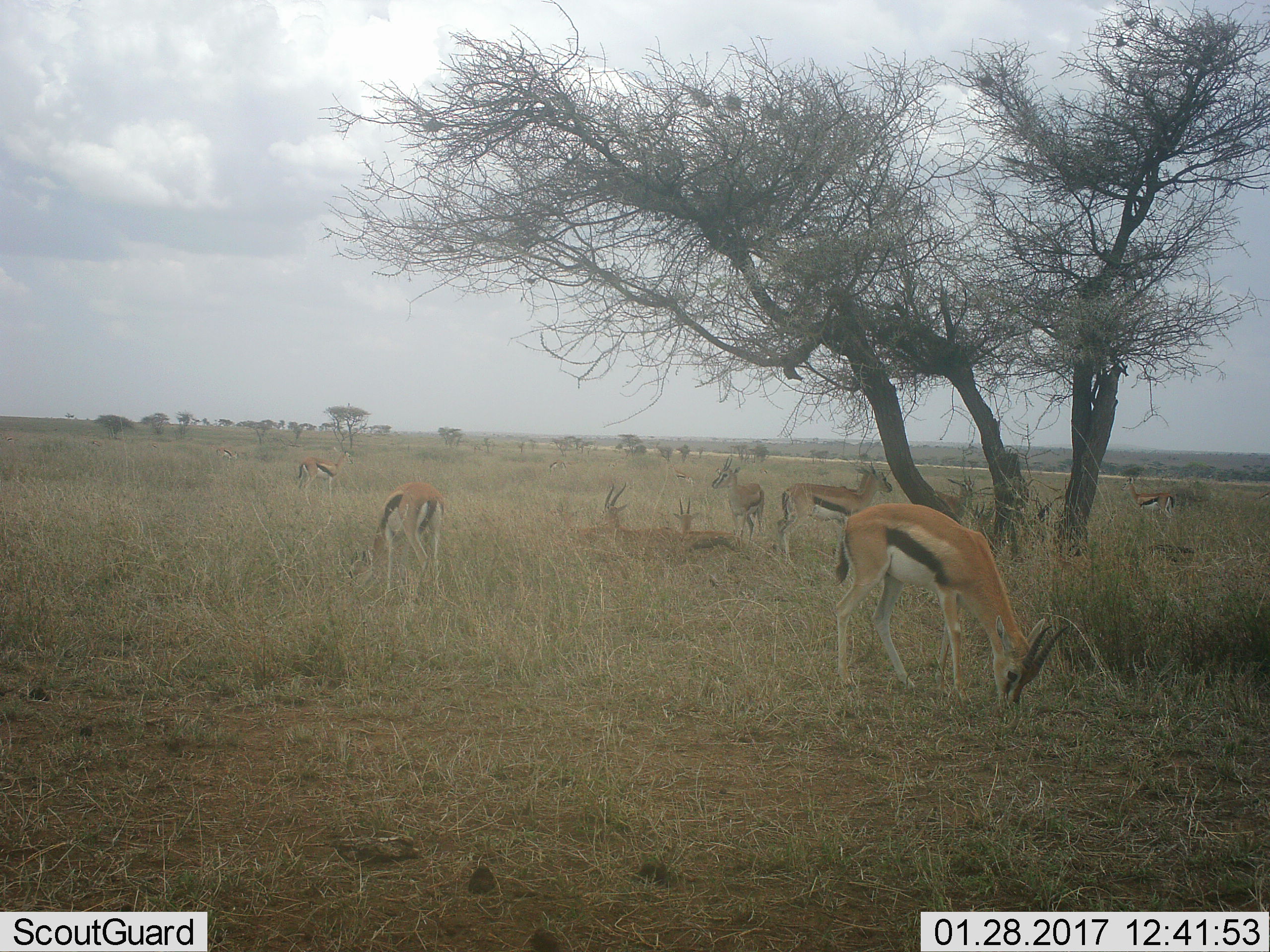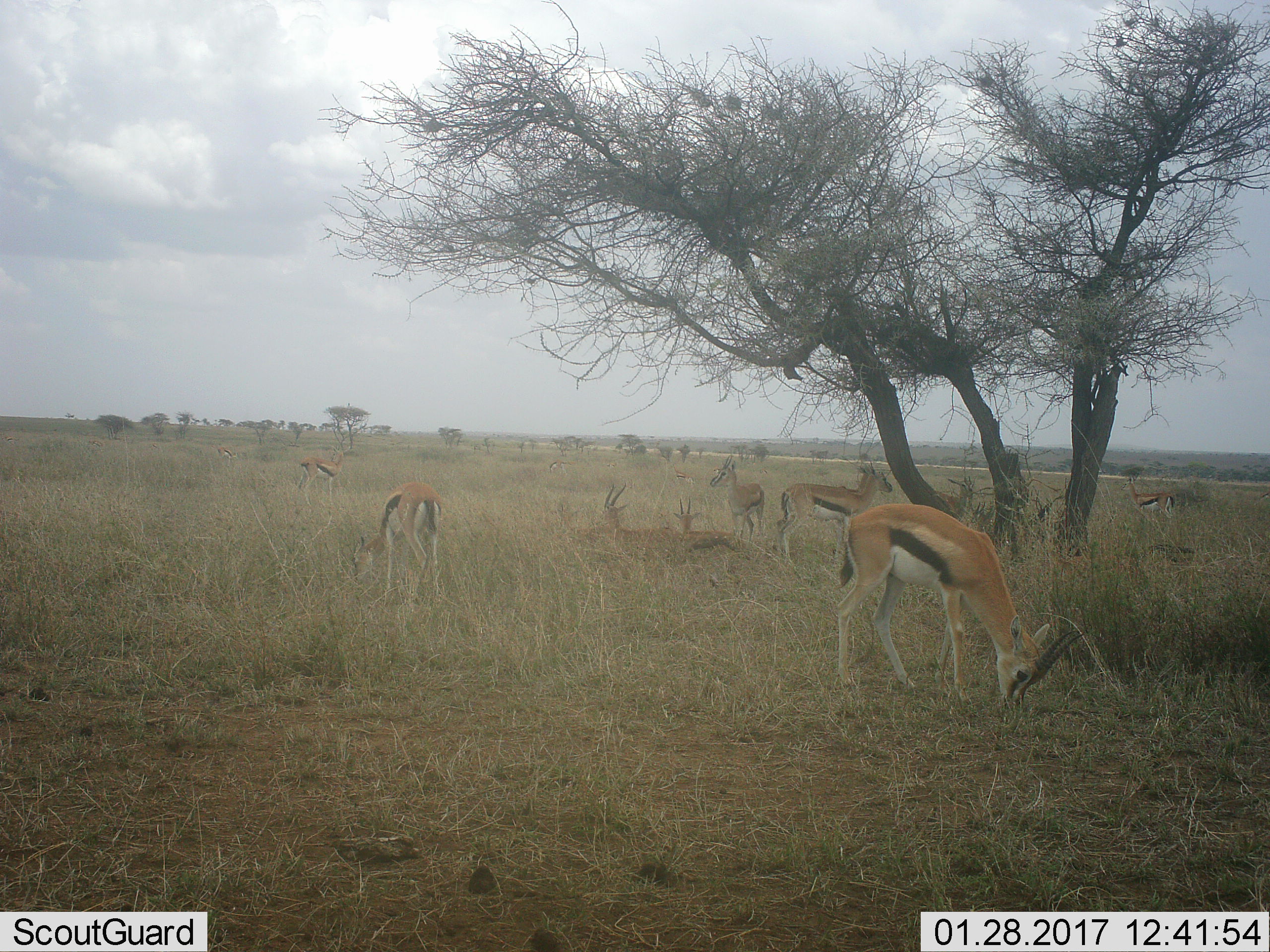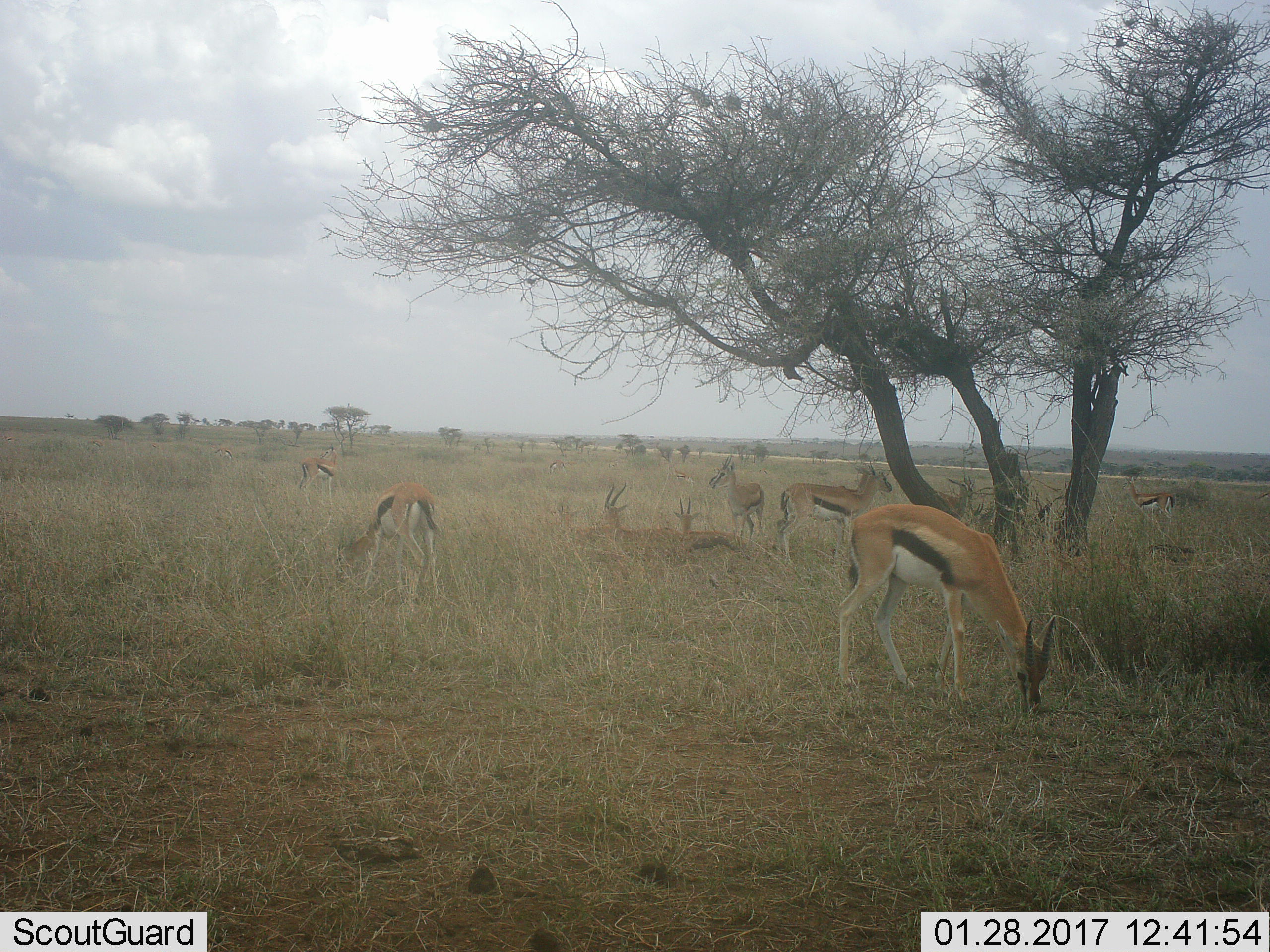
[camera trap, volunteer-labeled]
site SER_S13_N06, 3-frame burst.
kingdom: Animalia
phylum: Chordata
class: Mammalia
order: Artiodactyla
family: Bovidae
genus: Eudorcas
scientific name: Eudorcas thomsonii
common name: thomson's gazelle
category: gazellethomsons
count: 10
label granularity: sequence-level